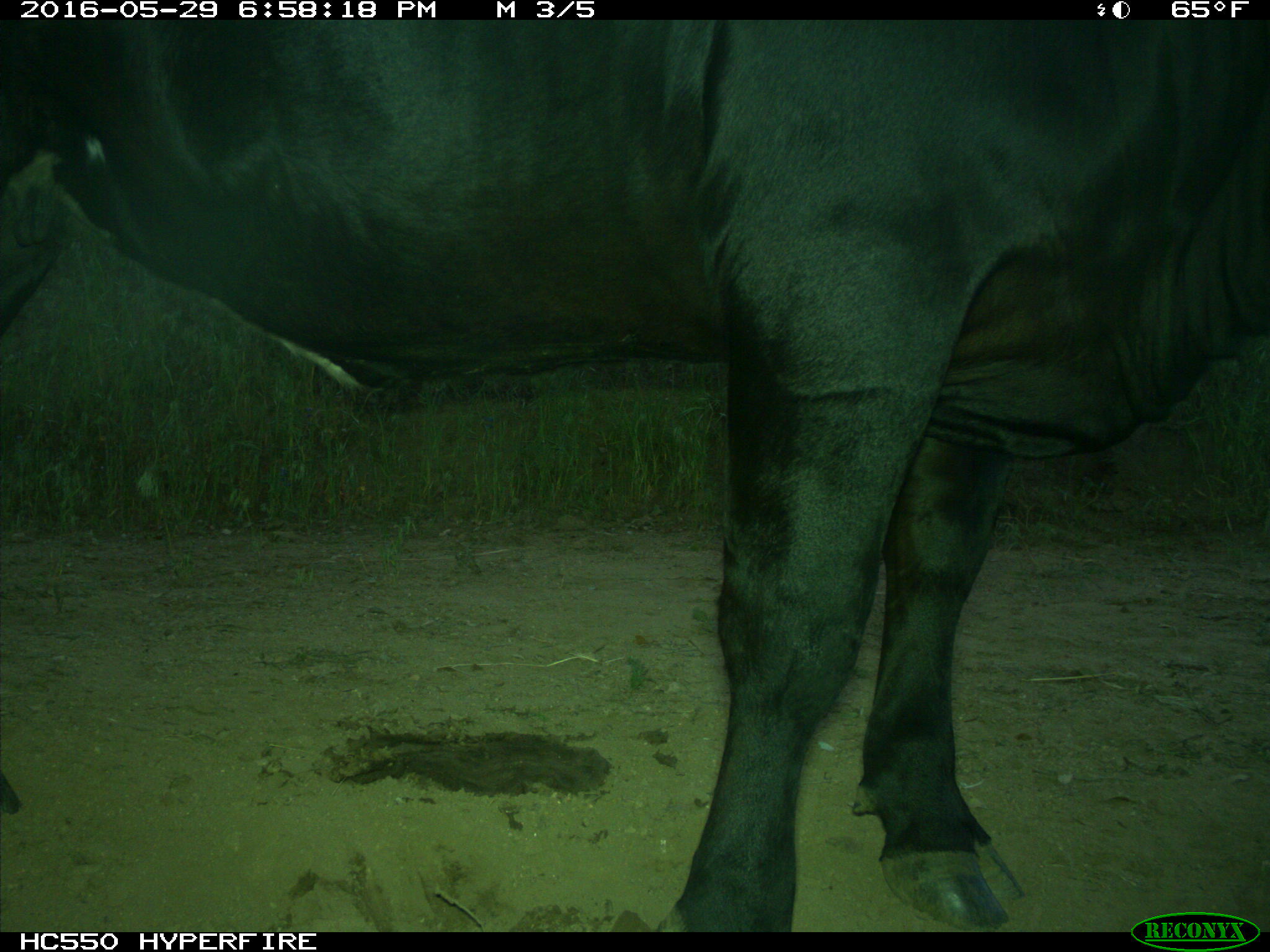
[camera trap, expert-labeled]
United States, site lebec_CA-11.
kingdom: Animalia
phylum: Chordata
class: Mammalia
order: Artiodactyla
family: Bovidae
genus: Bos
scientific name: Bos taurus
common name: domestic cow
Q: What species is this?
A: Bos taurus (domestic cow).